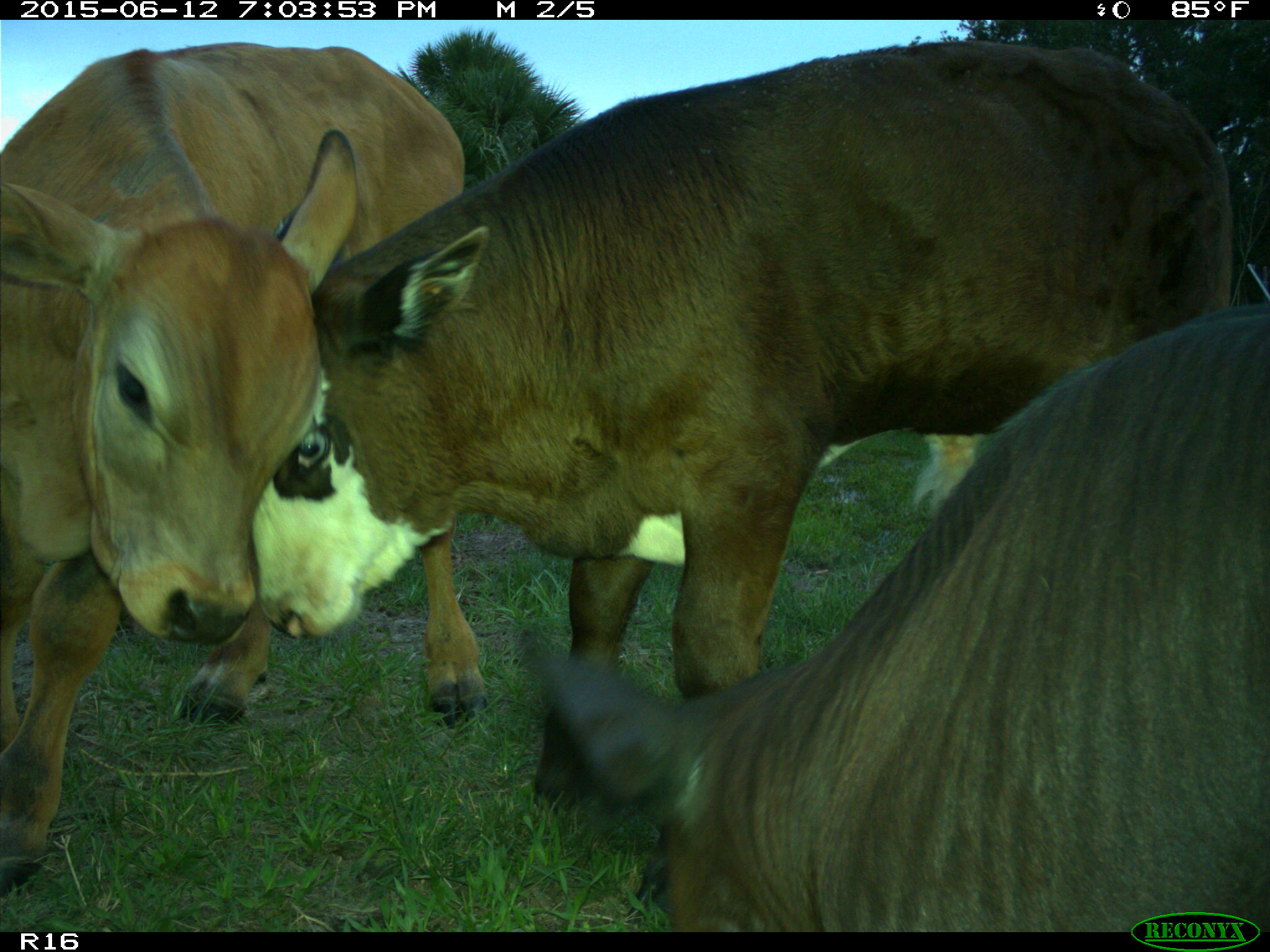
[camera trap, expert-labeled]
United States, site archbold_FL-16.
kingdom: Animalia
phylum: Chordata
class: Mammalia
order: Artiodactyla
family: Bovidae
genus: Bos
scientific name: Bos taurus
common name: domestic cow